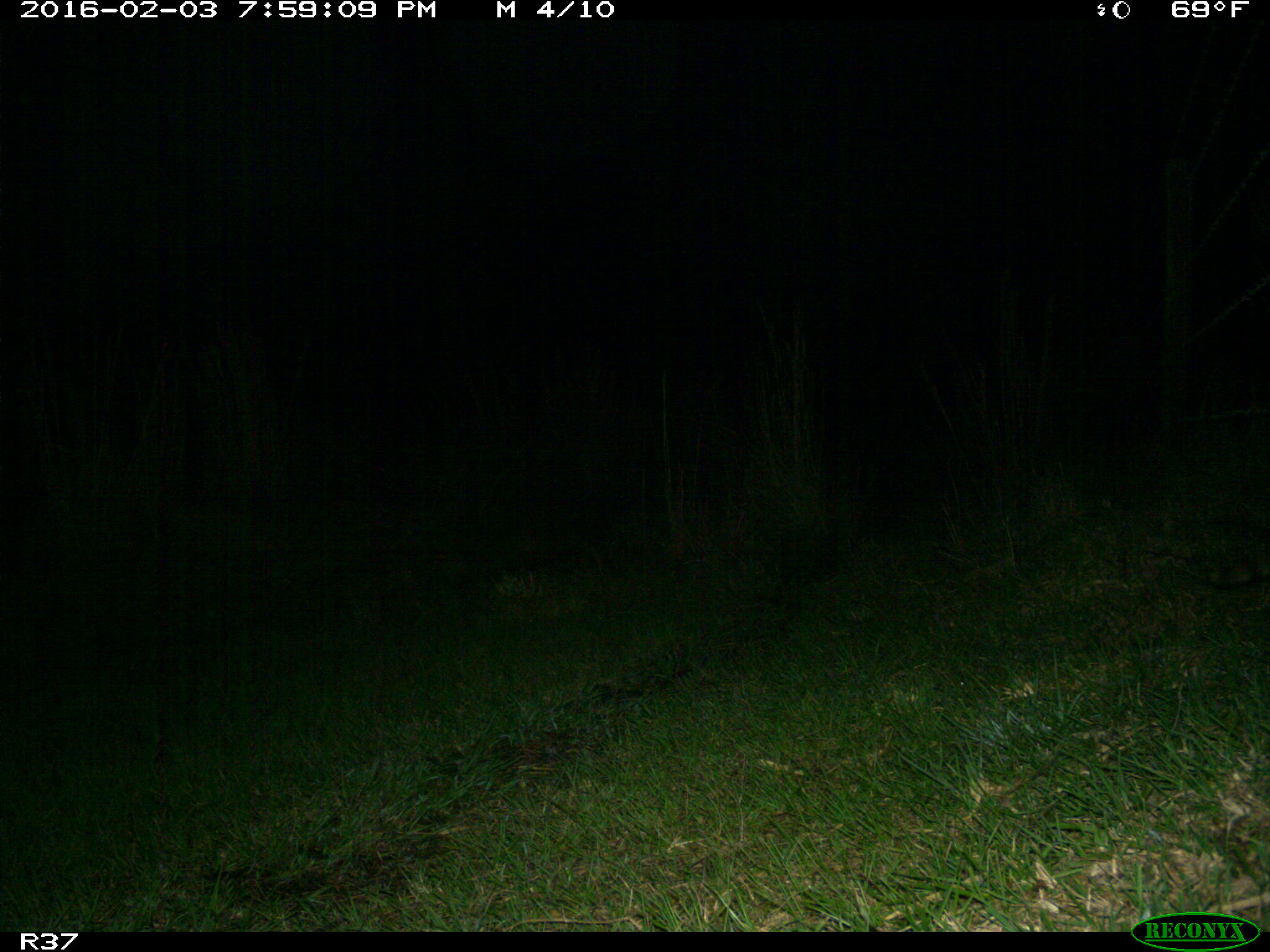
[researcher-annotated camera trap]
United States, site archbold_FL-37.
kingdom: Animalia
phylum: Chordata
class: Mammalia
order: Carnivora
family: Procyonidae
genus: Procyon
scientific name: Procyon lotor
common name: common raccoon